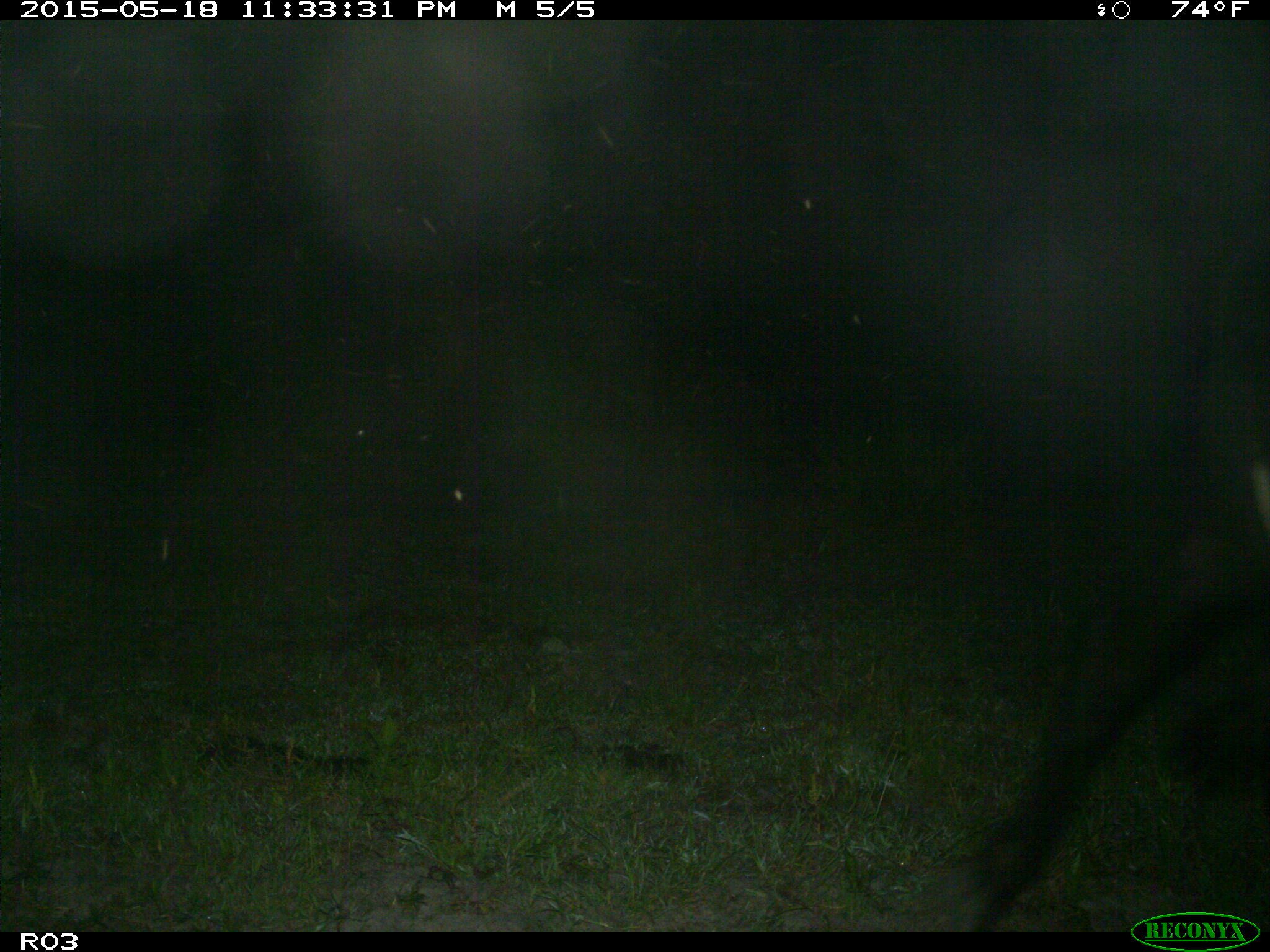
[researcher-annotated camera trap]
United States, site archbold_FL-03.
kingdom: Animalia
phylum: Chordata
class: Mammalia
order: Artiodactyla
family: Bovidae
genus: Bos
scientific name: Bos taurus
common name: domestic cow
Bos taurus (domestic cow).